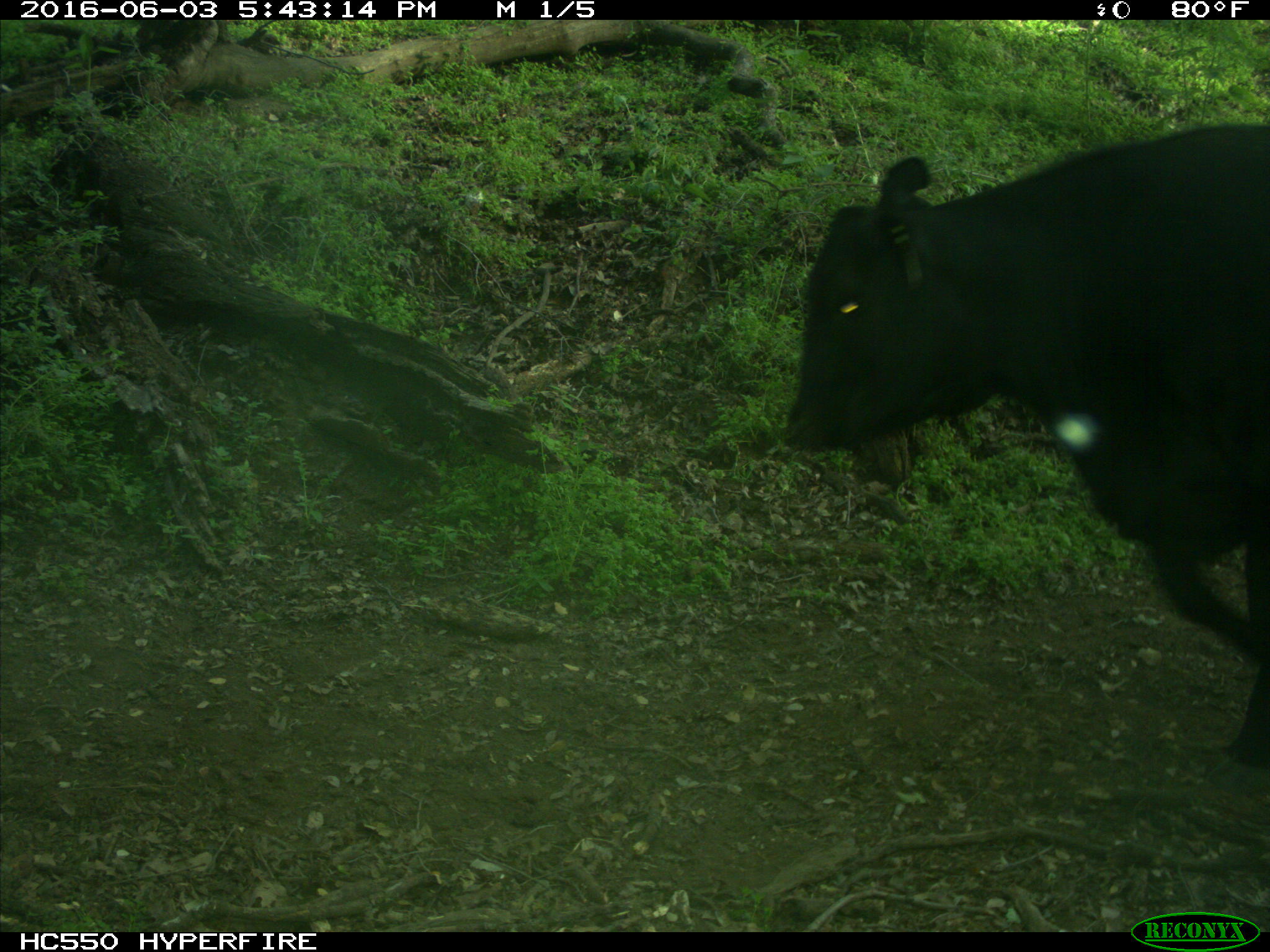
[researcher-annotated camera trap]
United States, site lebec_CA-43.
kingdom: Animalia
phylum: Chordata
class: Mammalia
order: Artiodactyla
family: Bovidae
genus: Bos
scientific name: Bos taurus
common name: domestic cow